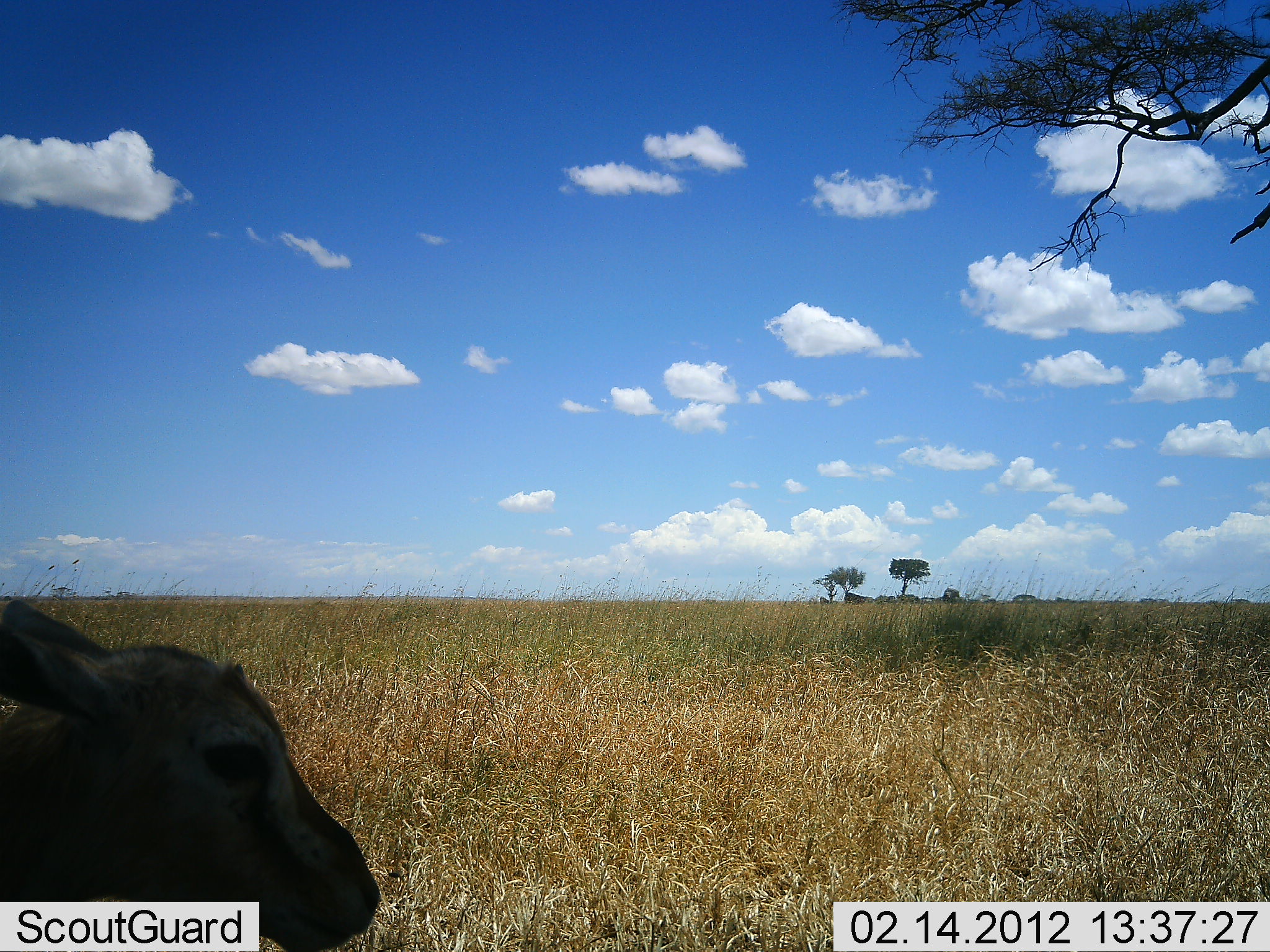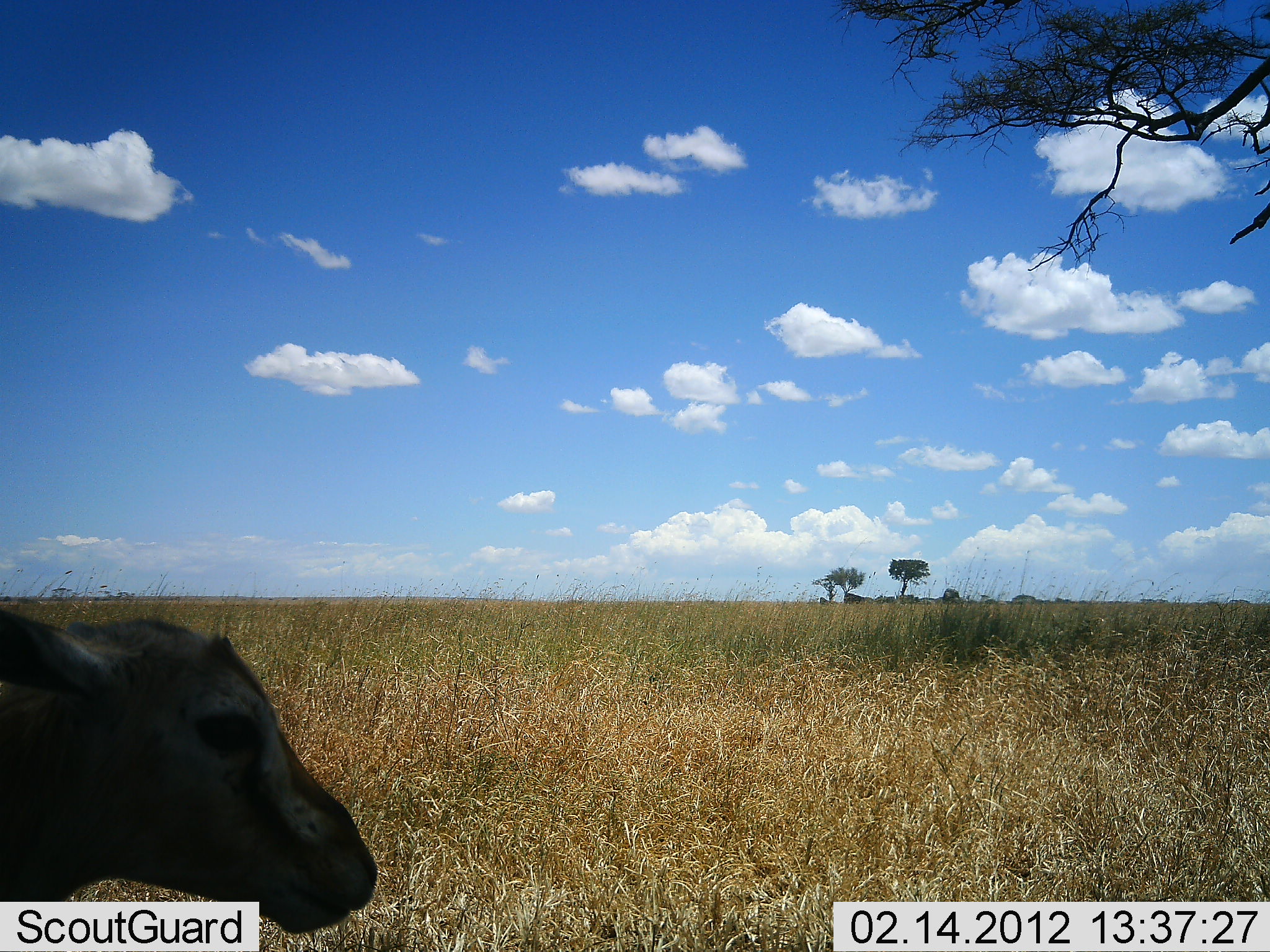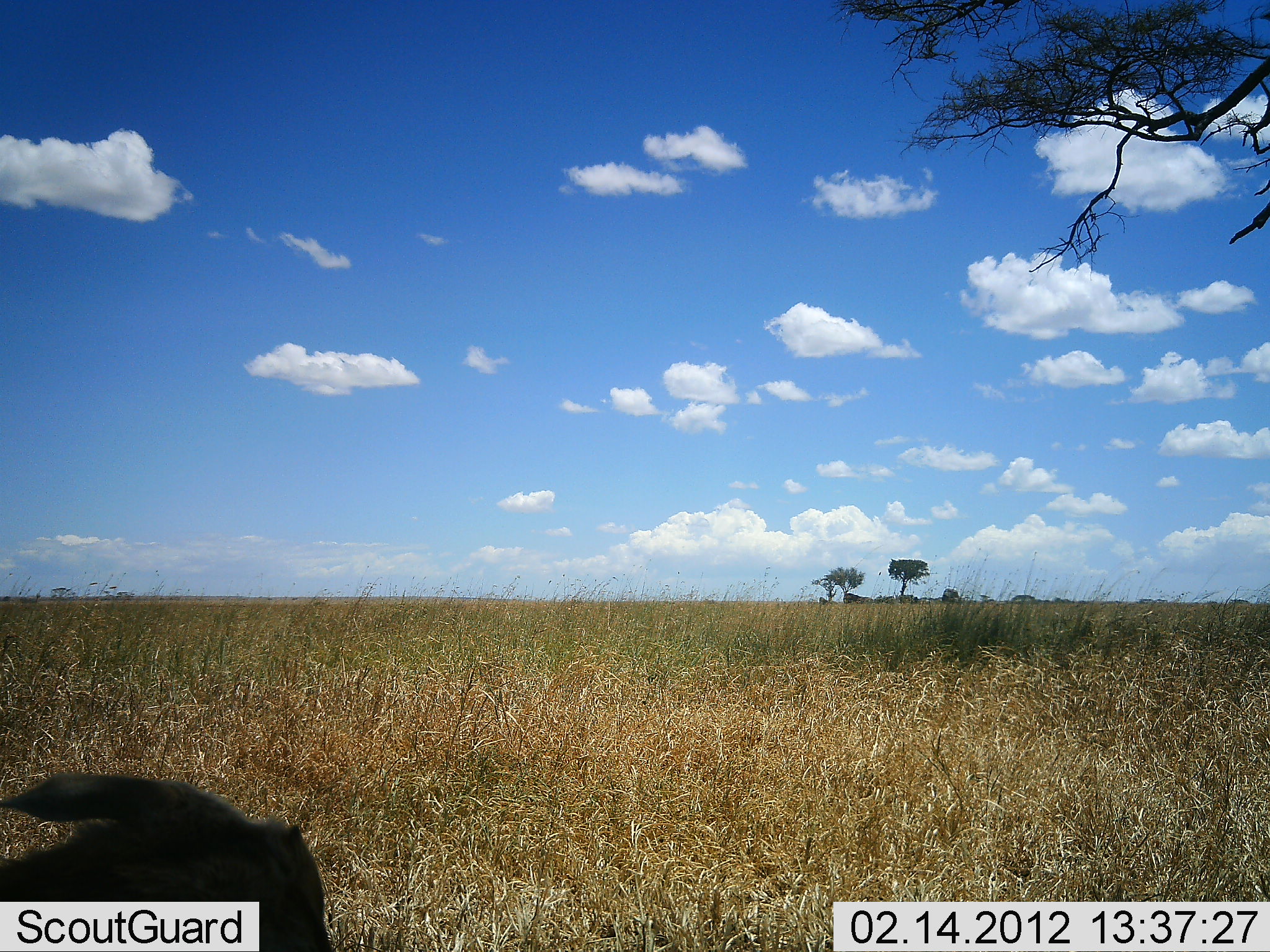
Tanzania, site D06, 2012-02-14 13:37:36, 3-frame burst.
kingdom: Animalia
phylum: Chordata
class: Mammalia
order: Artiodactyla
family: Bovidae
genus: Eudorcas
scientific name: Eudorcas thomsonii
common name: thomson's gazelle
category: gazellethomsons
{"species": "gazellethomsons (thomson's gazelle) (Eudorcas thomsonii)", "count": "1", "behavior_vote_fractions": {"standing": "82%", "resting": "0%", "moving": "0%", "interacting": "9%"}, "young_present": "9%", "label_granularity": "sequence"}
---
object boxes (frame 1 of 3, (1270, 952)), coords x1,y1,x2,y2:
animal: 0,594,380,952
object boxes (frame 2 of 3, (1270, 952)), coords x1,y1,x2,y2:
animal: 0,603,383,952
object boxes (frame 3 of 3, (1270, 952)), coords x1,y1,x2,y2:
animal: 0,765,338,952